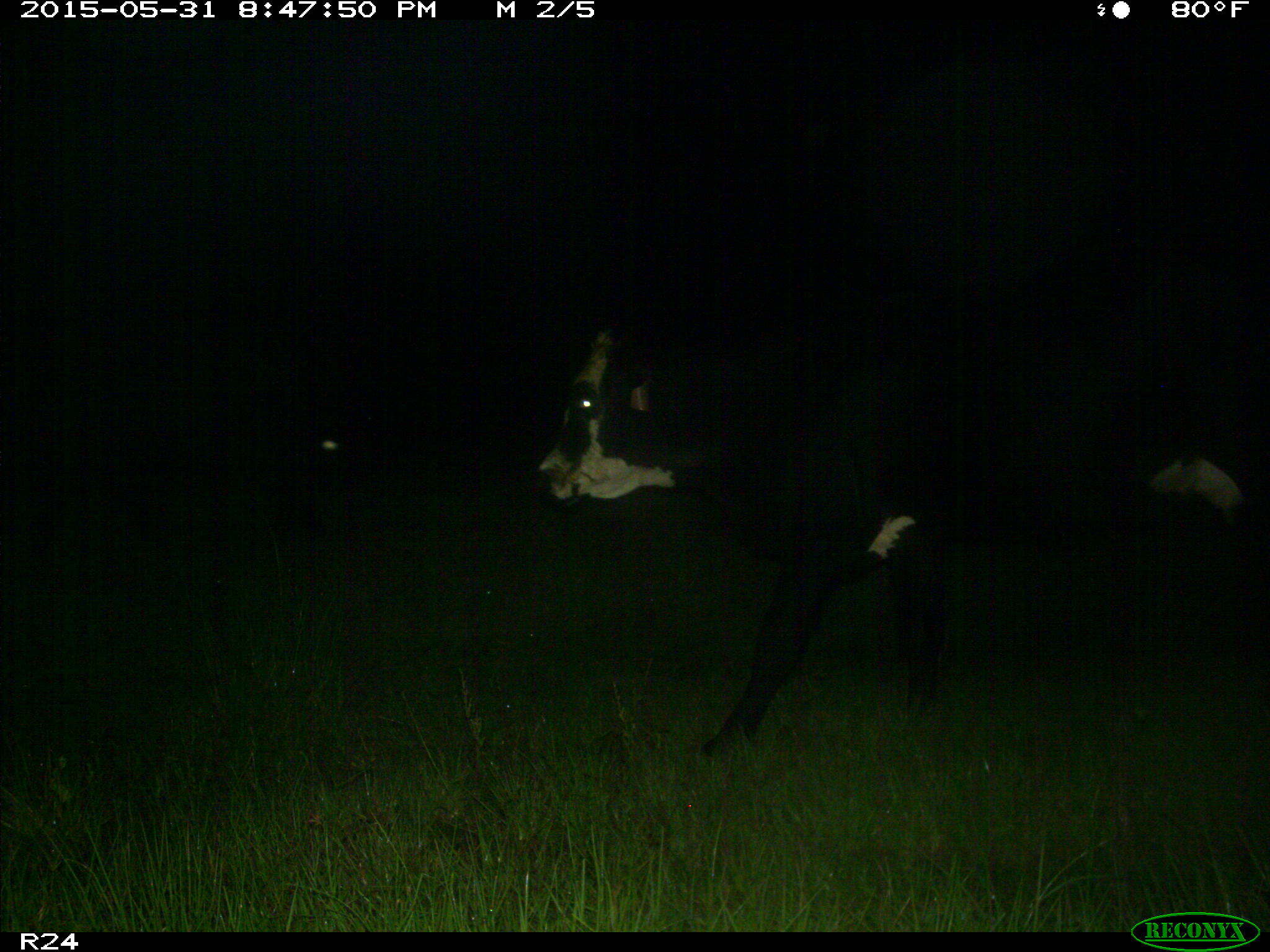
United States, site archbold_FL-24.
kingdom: Animalia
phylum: Chordata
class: Mammalia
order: Artiodactyla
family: Bovidae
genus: Bos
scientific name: Bos taurus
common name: domestic cow